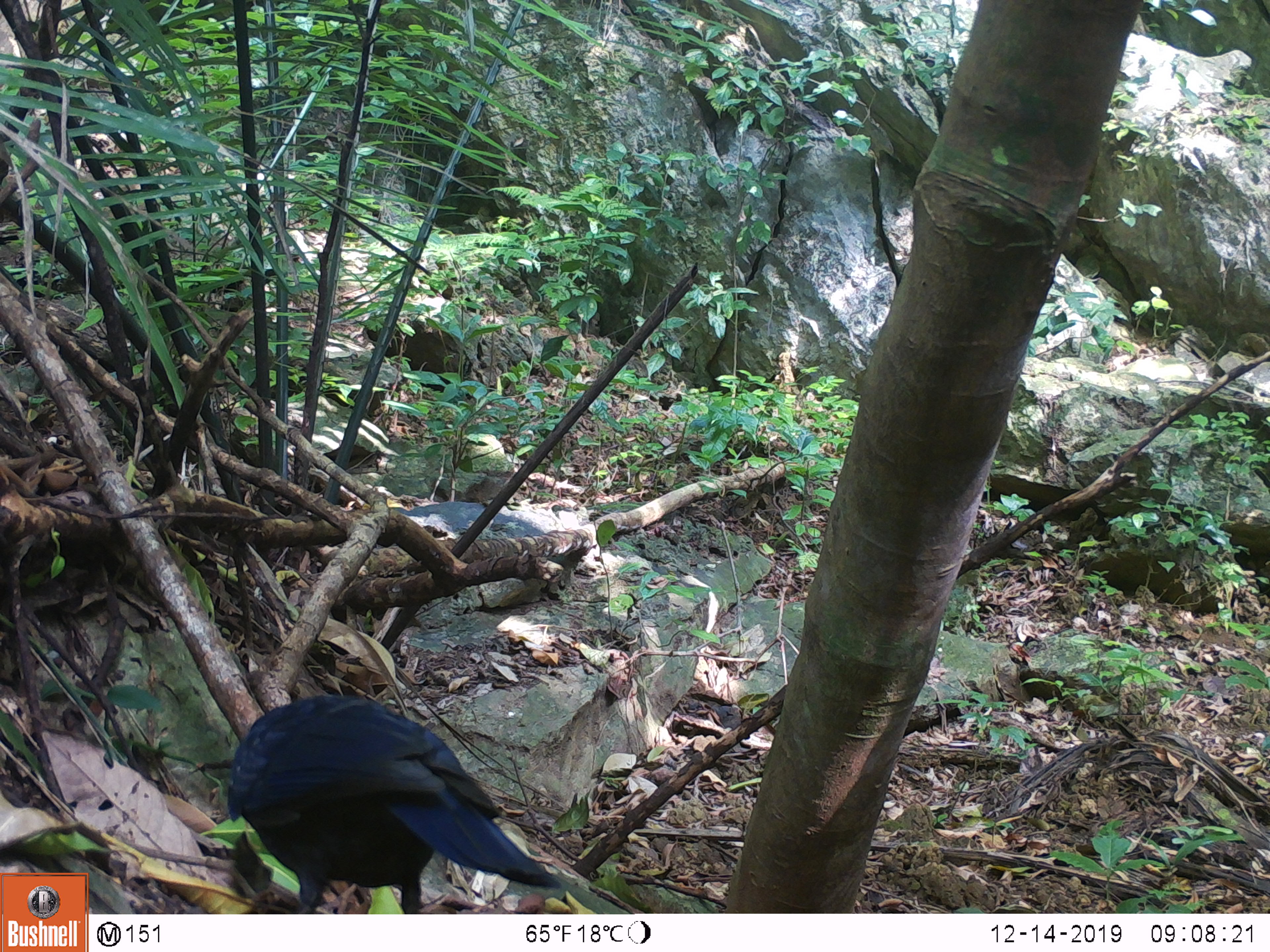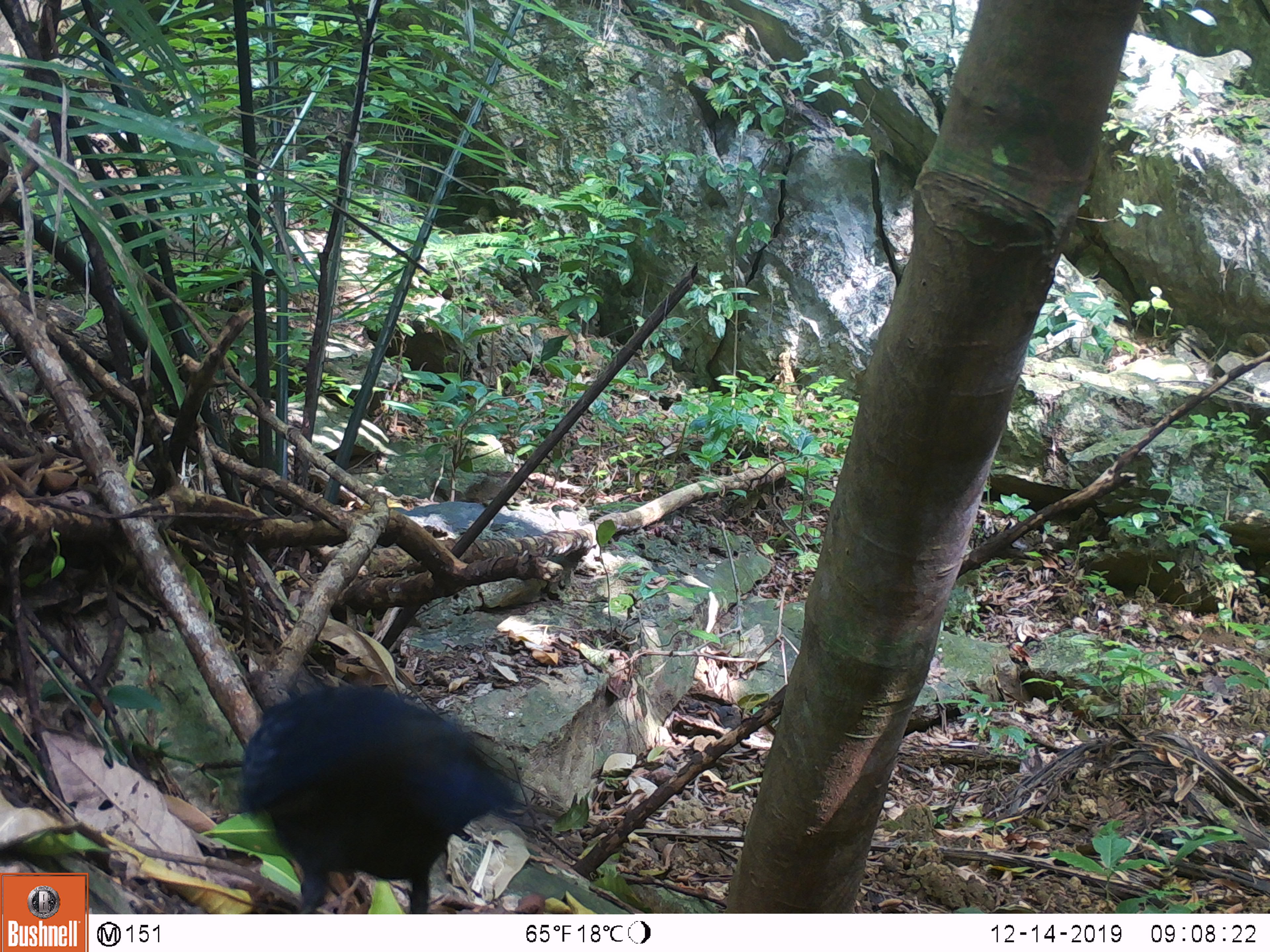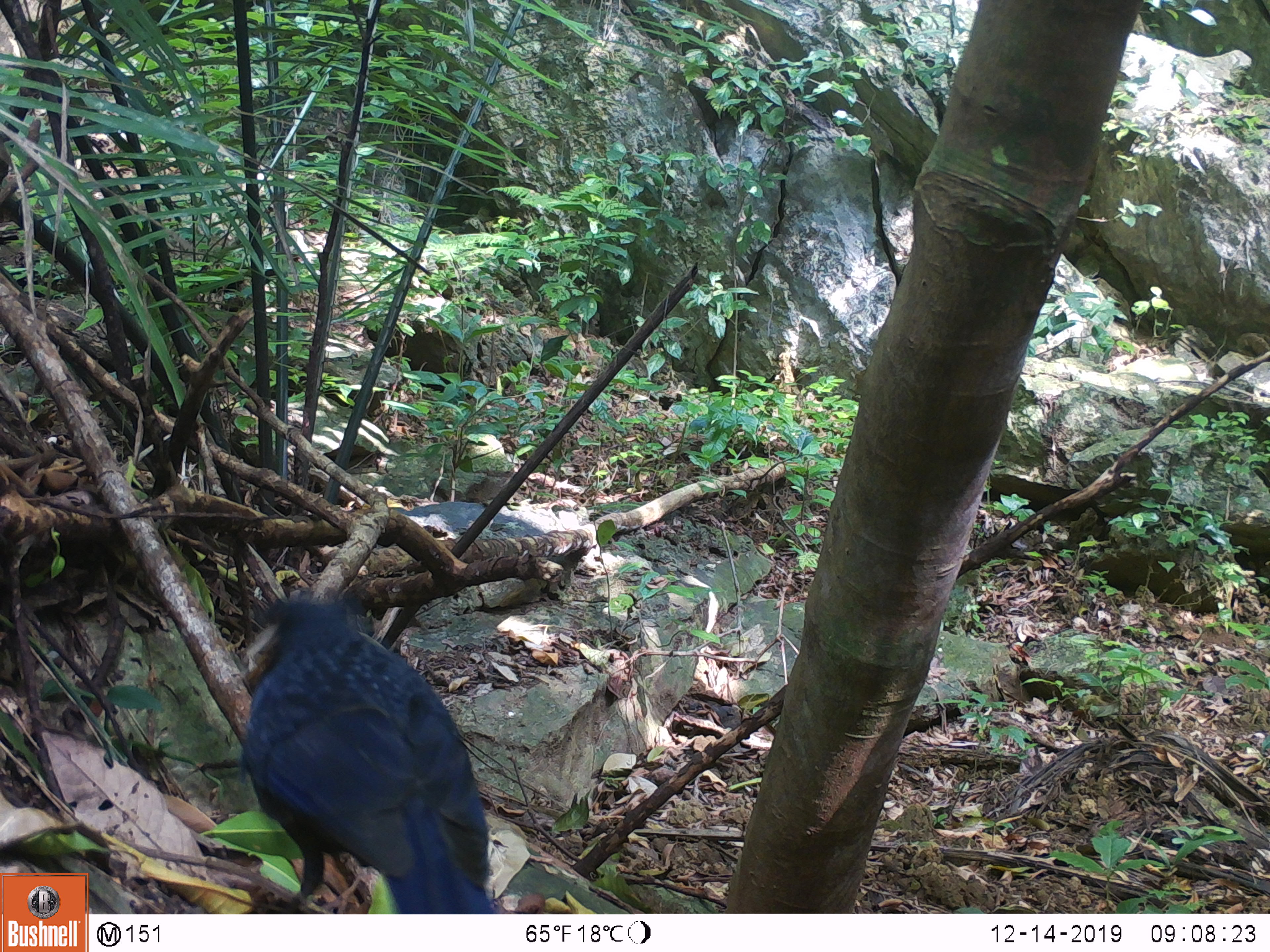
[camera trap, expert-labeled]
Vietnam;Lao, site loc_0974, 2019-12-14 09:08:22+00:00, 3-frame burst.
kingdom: Animalia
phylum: Chordata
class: Aves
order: Passeriformes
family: Muscicapidae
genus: Myophonus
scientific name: Myophonus caeruleus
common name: blue whistling thrush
Blue whistling thrush (Myophonus caeruleus). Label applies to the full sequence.